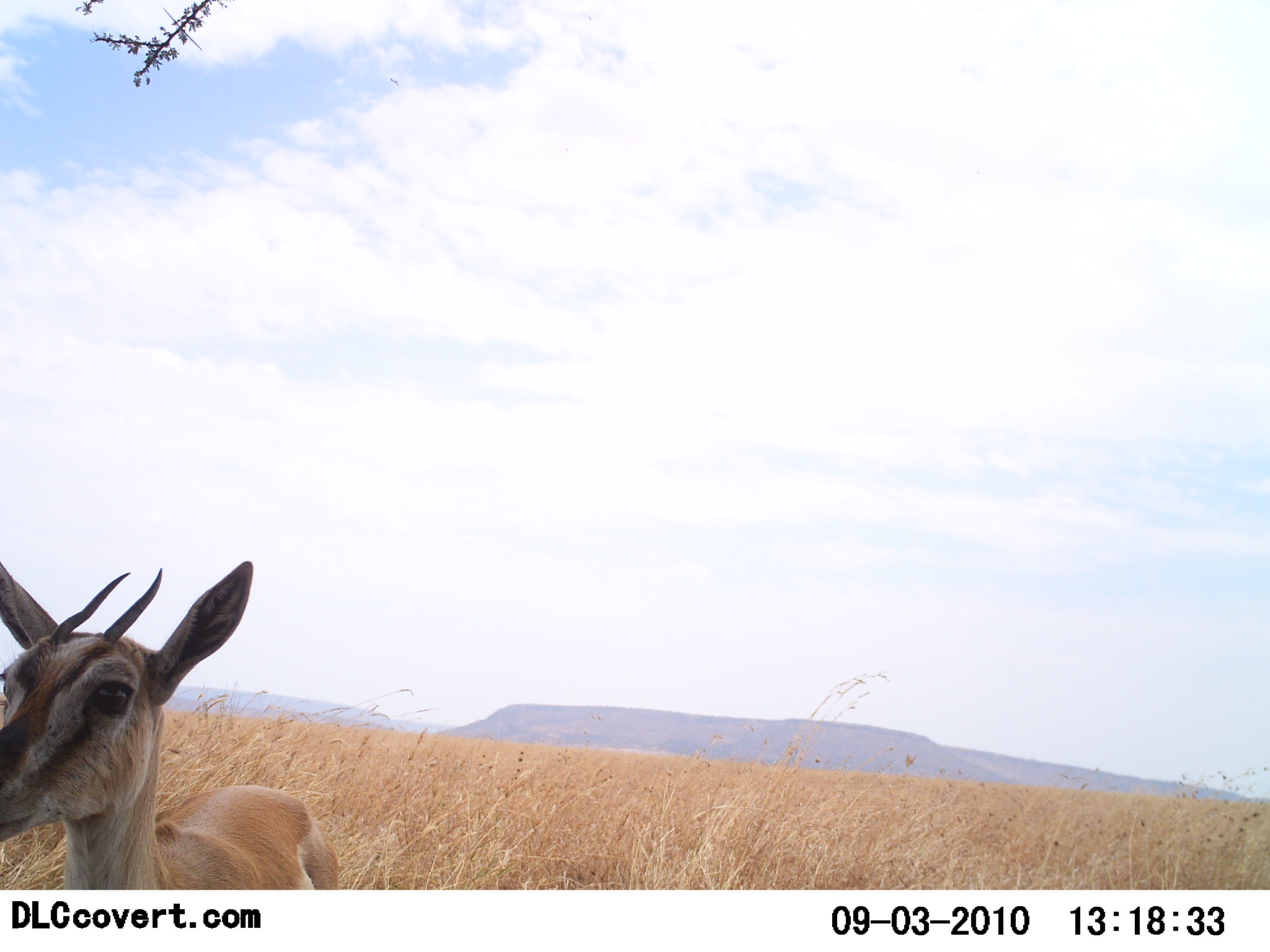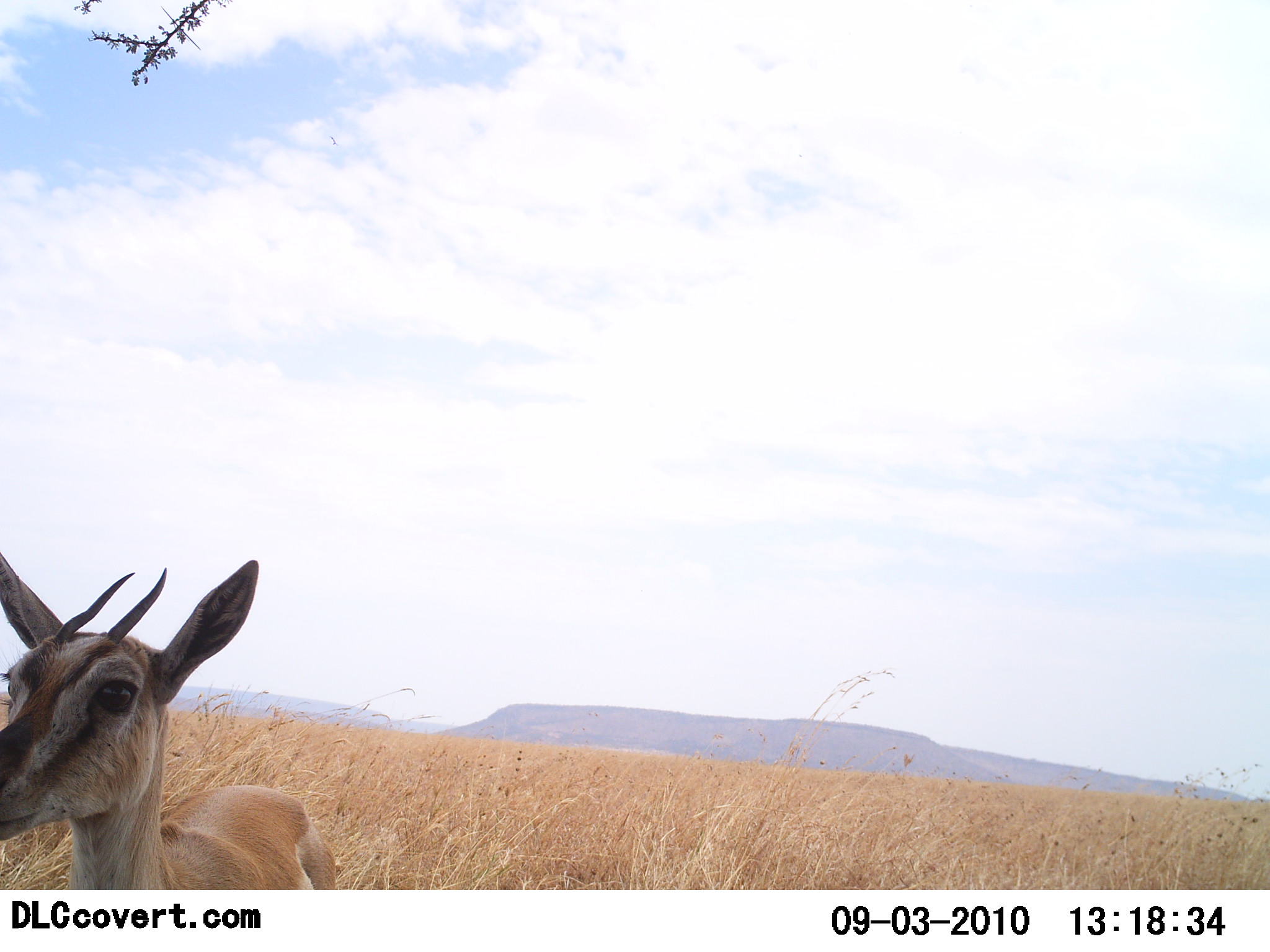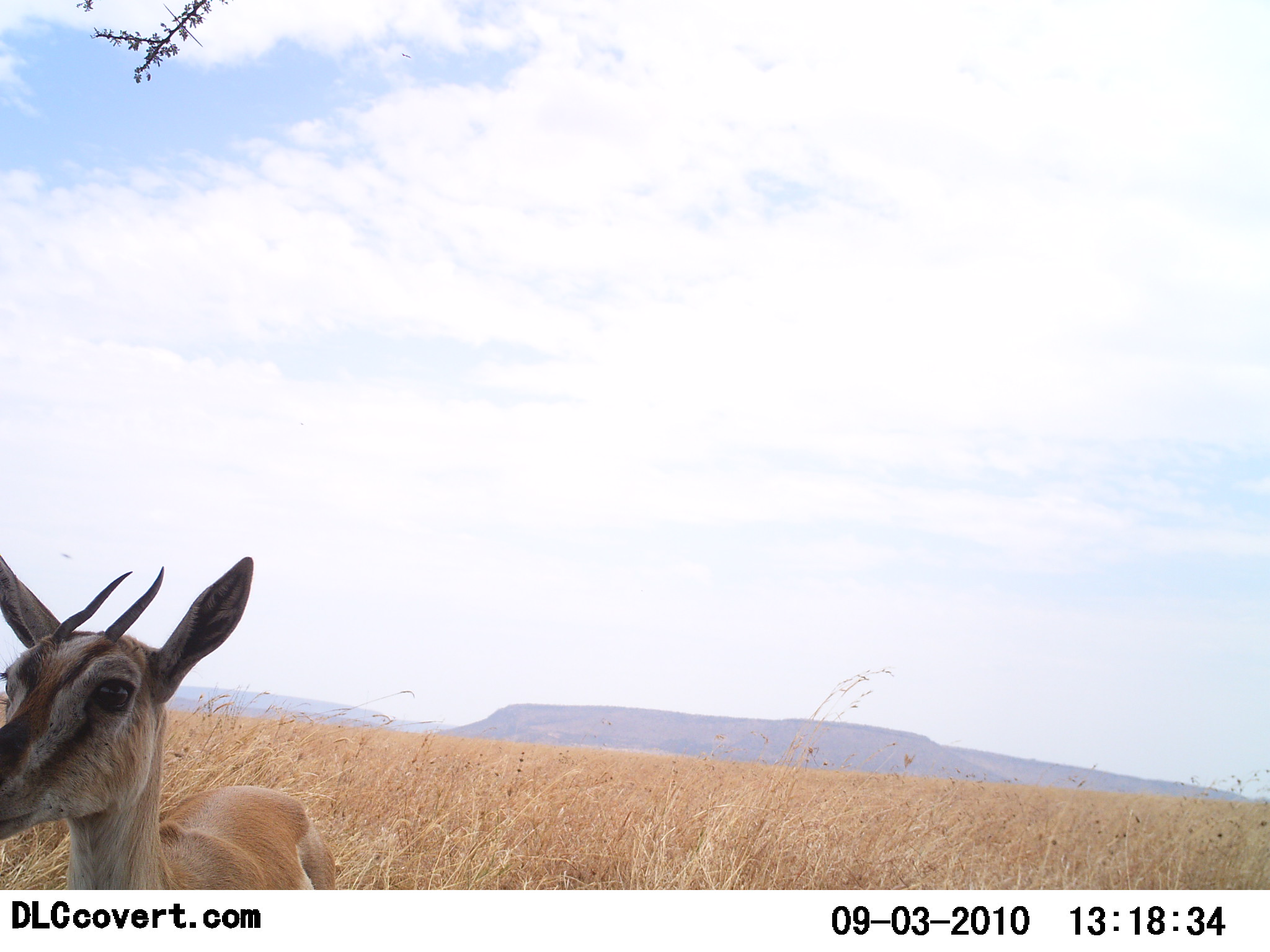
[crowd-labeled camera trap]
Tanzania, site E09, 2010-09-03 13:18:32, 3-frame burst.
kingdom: Animalia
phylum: Chordata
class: Mammalia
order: Artiodactyla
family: Bovidae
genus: Eudorcas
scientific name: Eudorcas thomsonii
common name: thomson's gazelle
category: gazellethomsons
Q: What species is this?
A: Gazellethomsons (thomson's gazelle) (Eudorcas thomsonii).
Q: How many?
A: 1.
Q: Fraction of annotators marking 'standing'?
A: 82%.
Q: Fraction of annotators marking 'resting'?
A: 9%.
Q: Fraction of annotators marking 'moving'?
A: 0%.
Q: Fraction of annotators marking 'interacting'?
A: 9%.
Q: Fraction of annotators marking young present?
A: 0%.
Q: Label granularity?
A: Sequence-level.